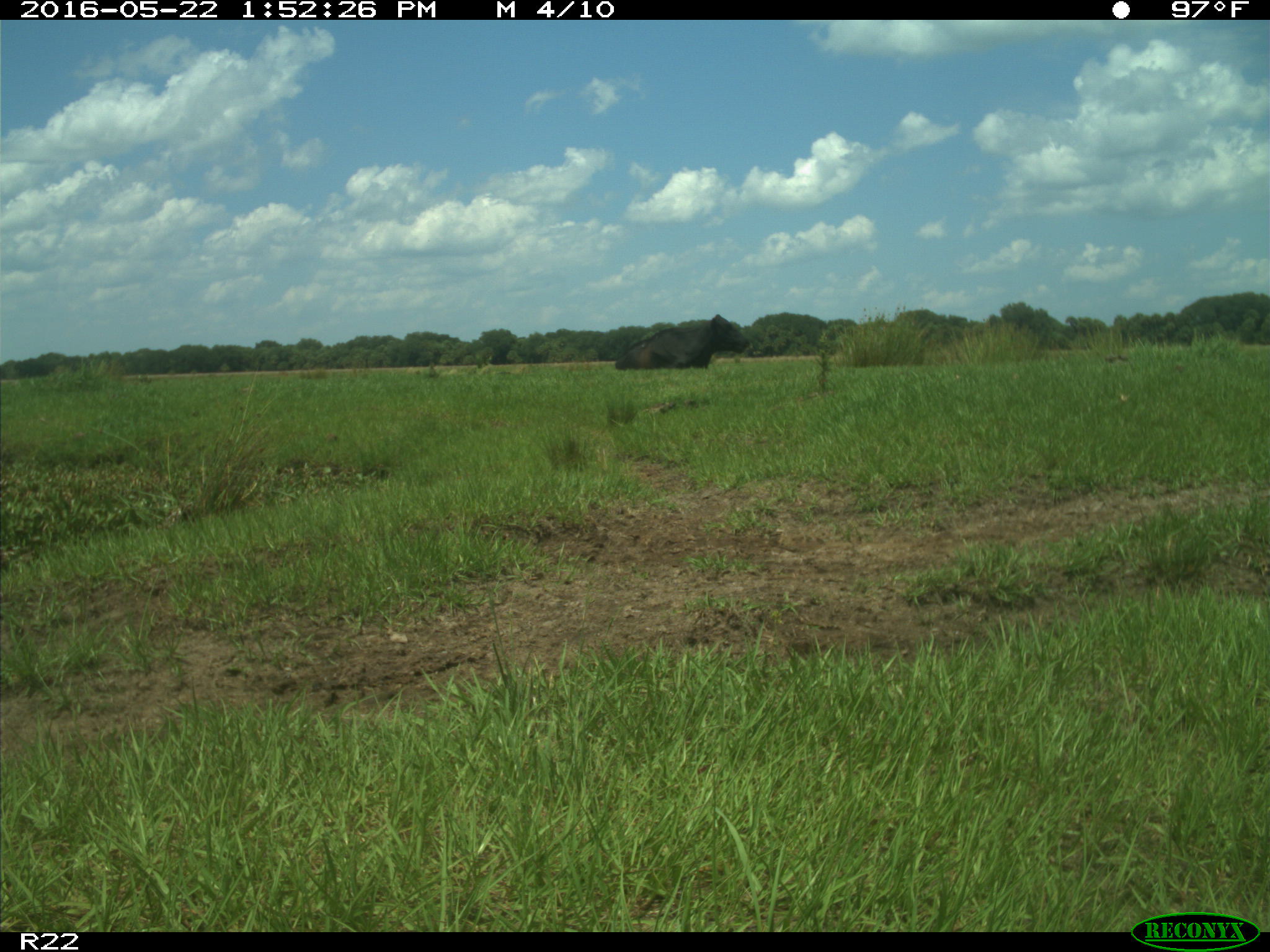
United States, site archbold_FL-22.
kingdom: Animalia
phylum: Chordata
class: Mammalia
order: Artiodactyla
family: Bovidae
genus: Bos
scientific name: Bos taurus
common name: domestic cow